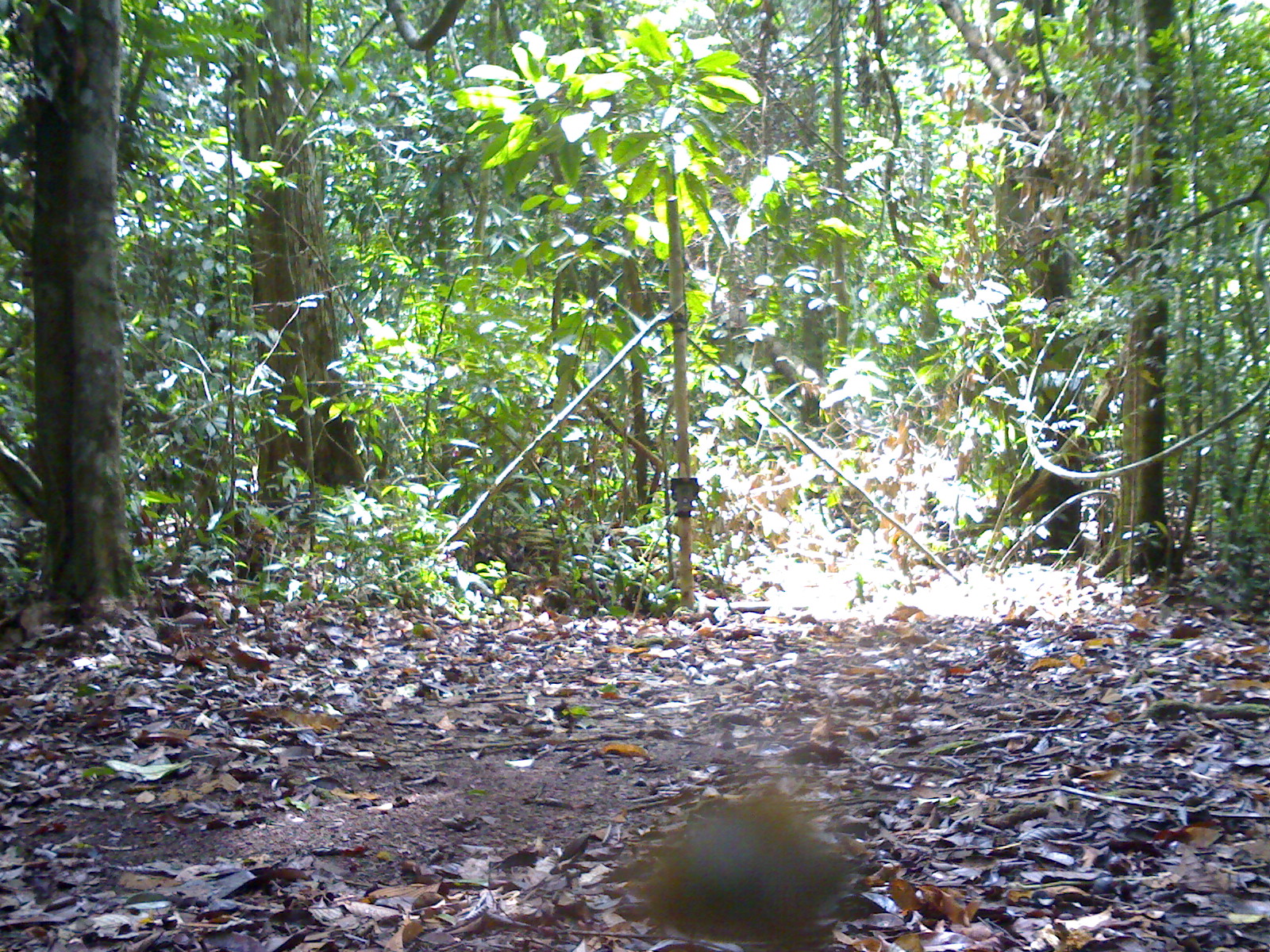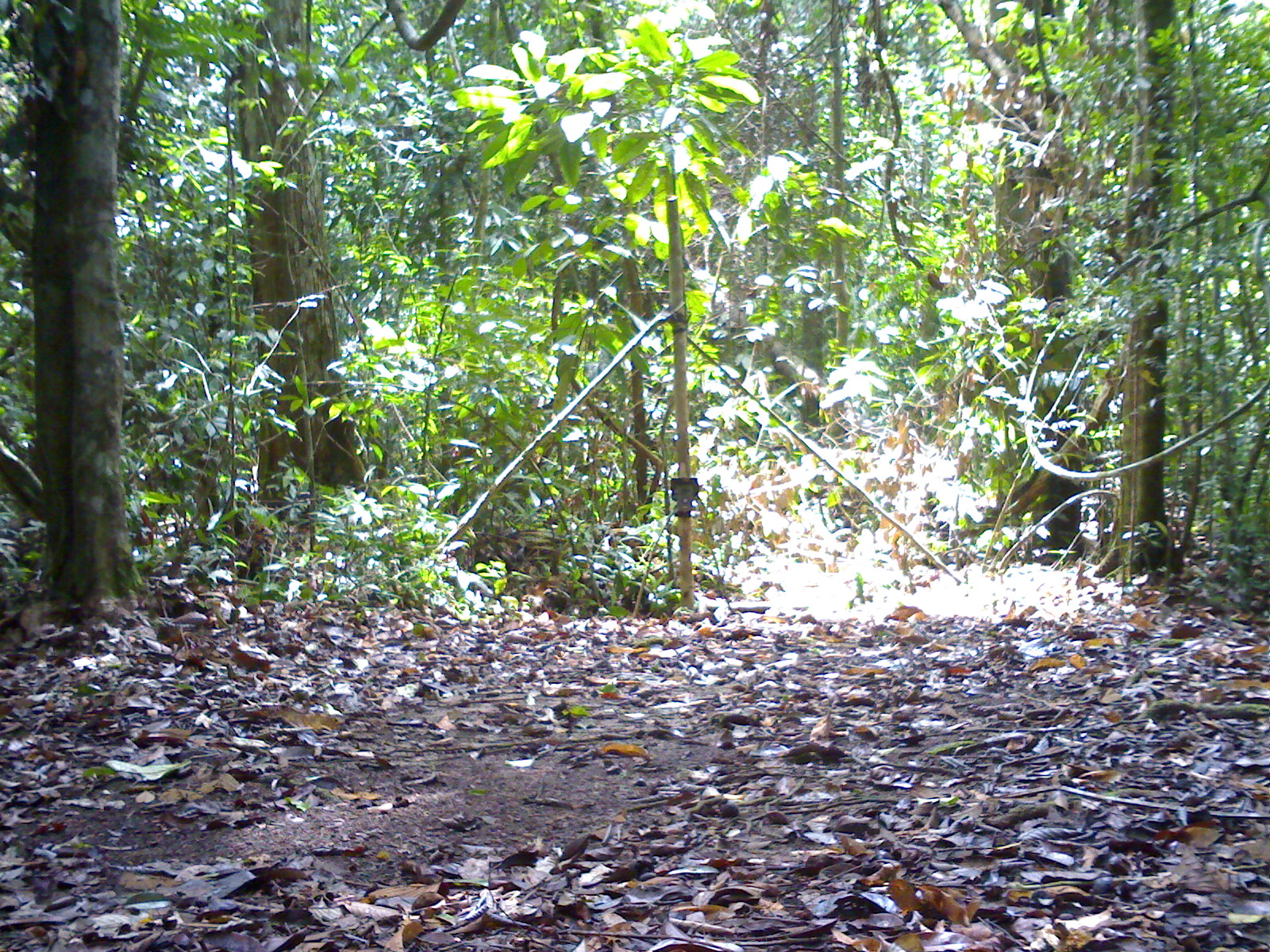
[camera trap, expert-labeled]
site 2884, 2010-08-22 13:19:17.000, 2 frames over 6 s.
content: unidentified animal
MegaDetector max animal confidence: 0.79